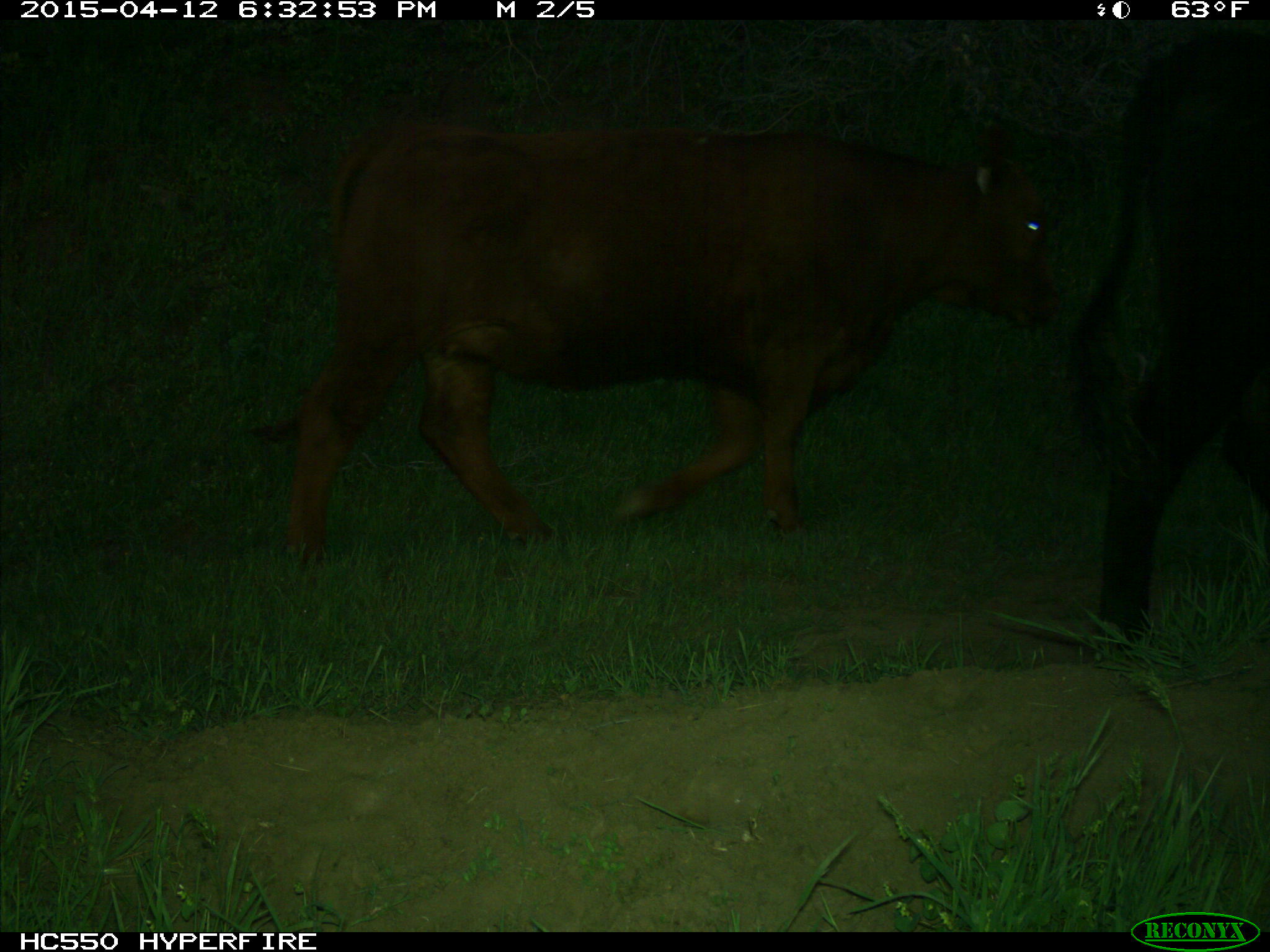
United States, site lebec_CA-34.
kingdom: Animalia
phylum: Chordata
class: Mammalia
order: Artiodactyla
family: Bovidae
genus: Bos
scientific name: Bos taurus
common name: domestic cow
Bos taurus (domestic cow).